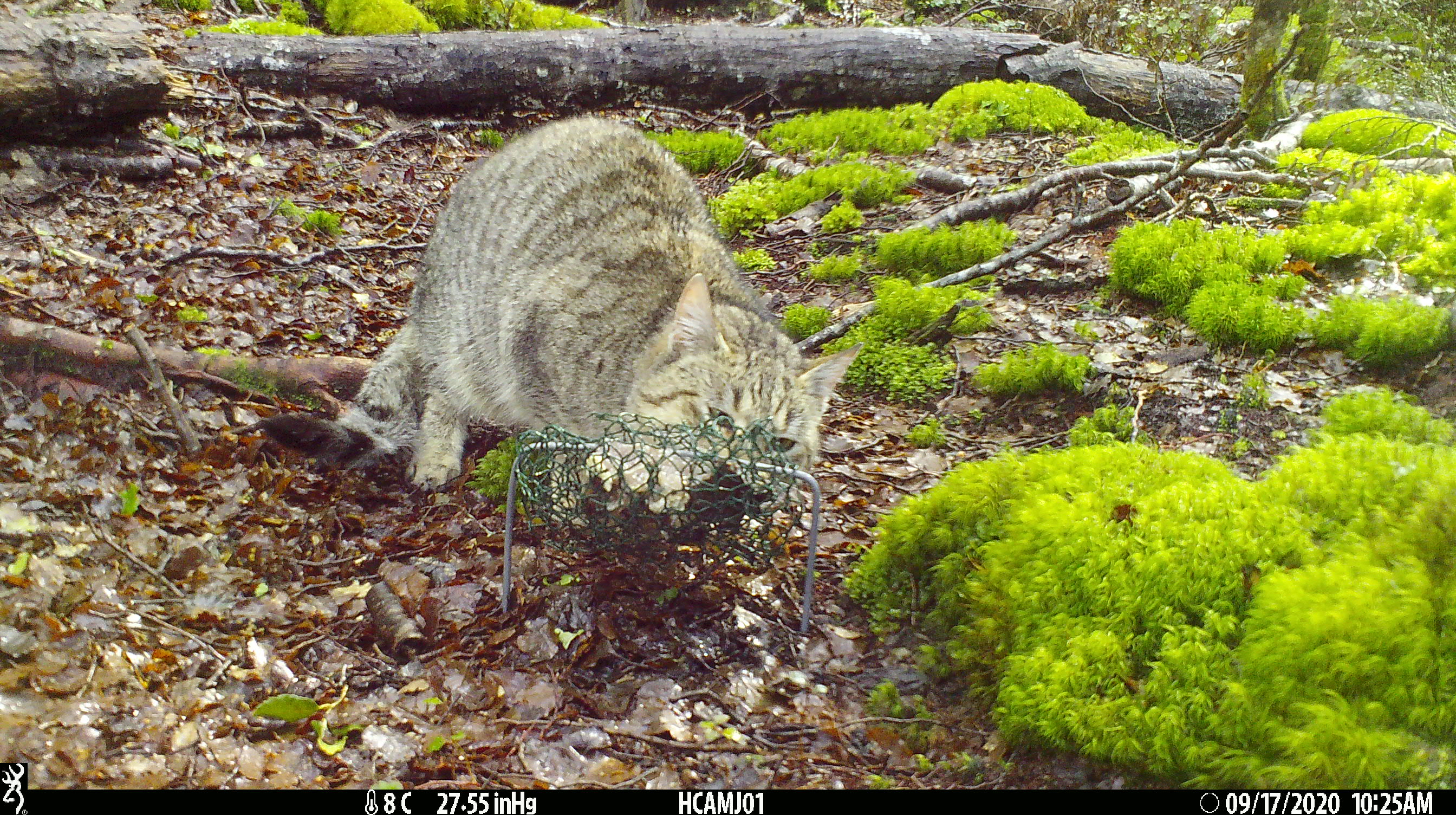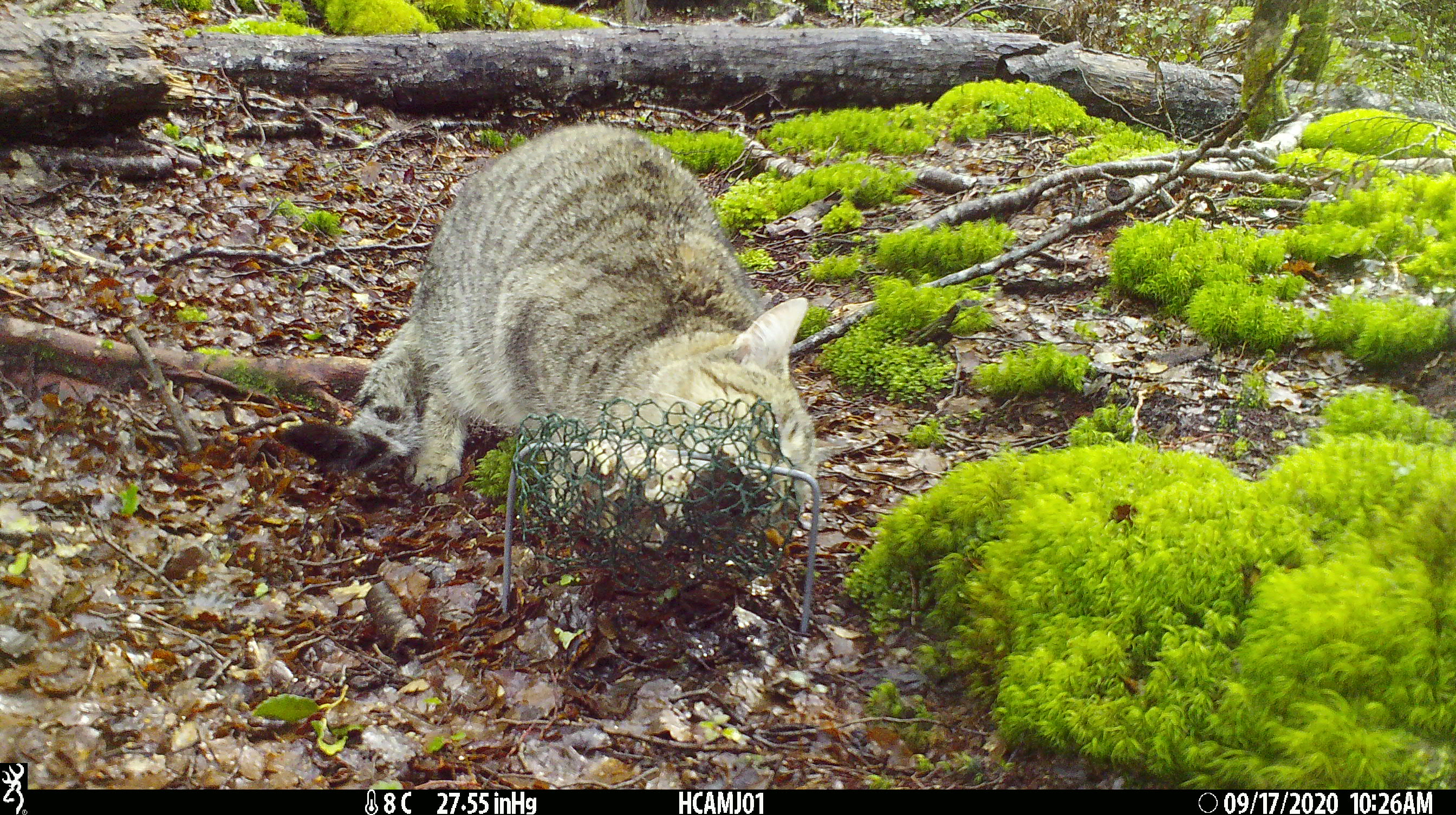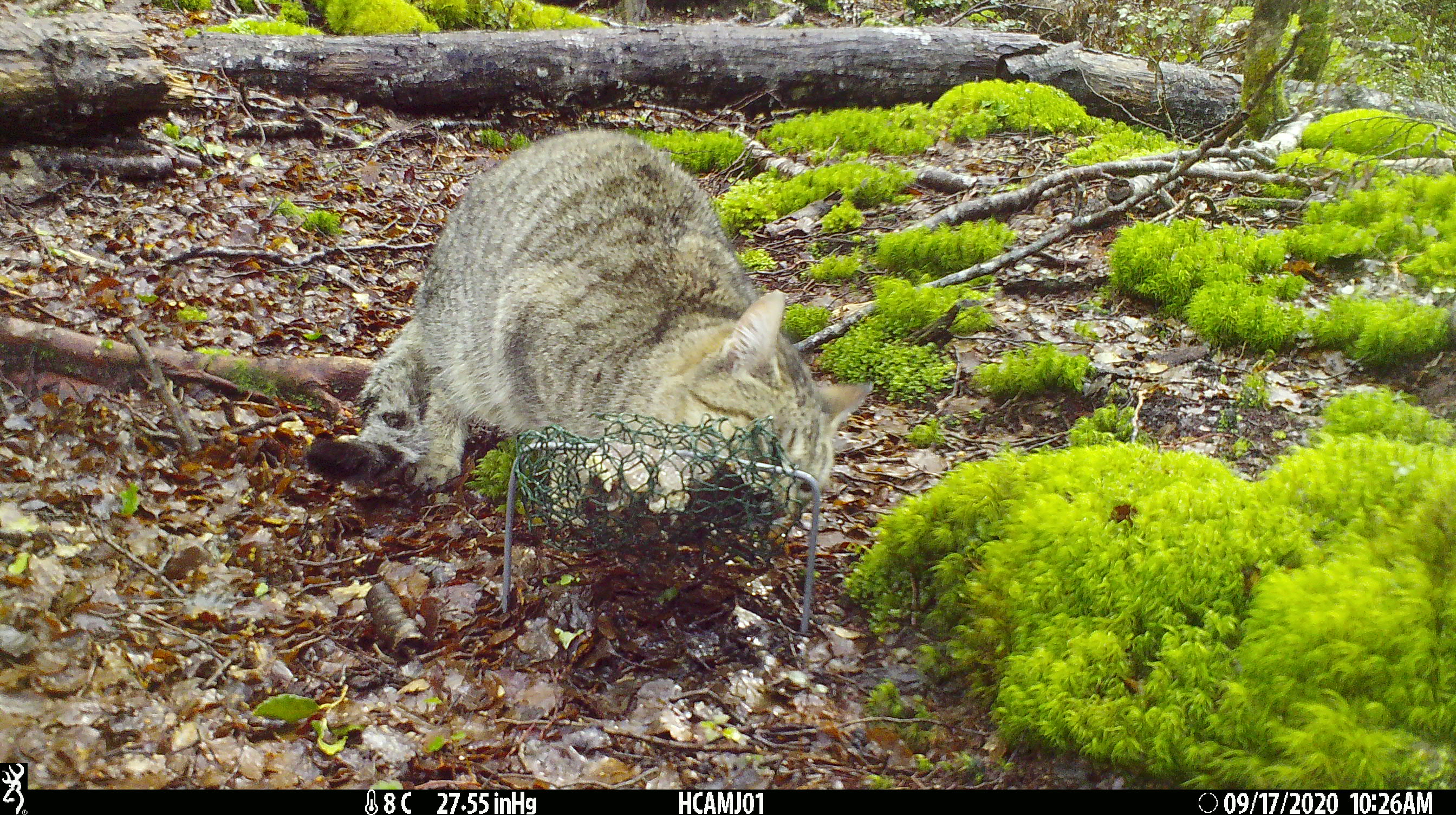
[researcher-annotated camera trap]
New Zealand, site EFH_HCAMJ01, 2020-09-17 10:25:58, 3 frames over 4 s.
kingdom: Animalia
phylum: Chordata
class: Mammalia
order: Carnivora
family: Felidae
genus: Felis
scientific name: Felis catus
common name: domestic cat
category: cat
Cat (domestic cat) (Felis catus).